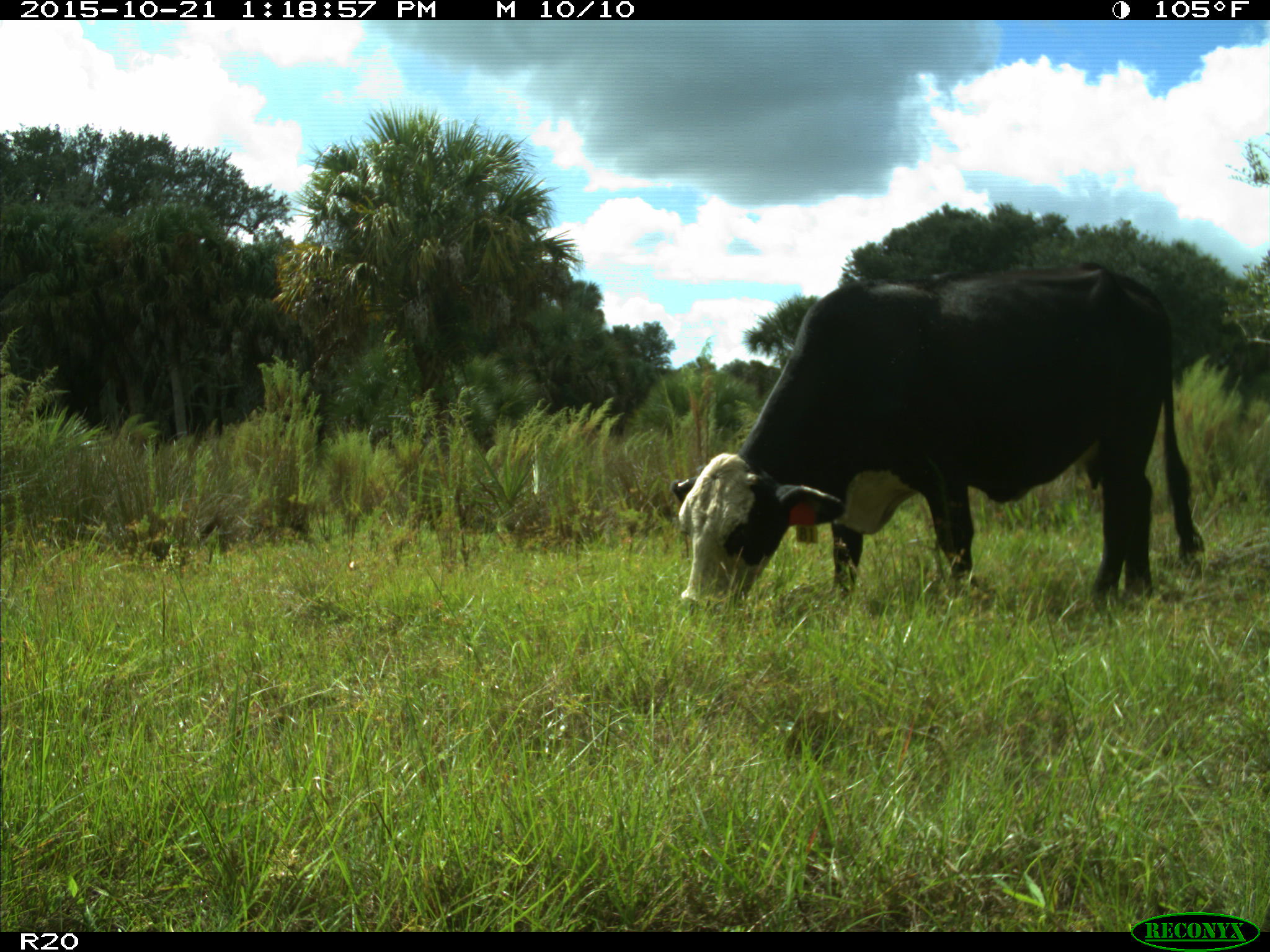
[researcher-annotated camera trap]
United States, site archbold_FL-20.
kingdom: Animalia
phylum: Chordata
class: Mammalia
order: Artiodactyla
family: Bovidae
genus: Bos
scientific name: Bos taurus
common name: domestic cow